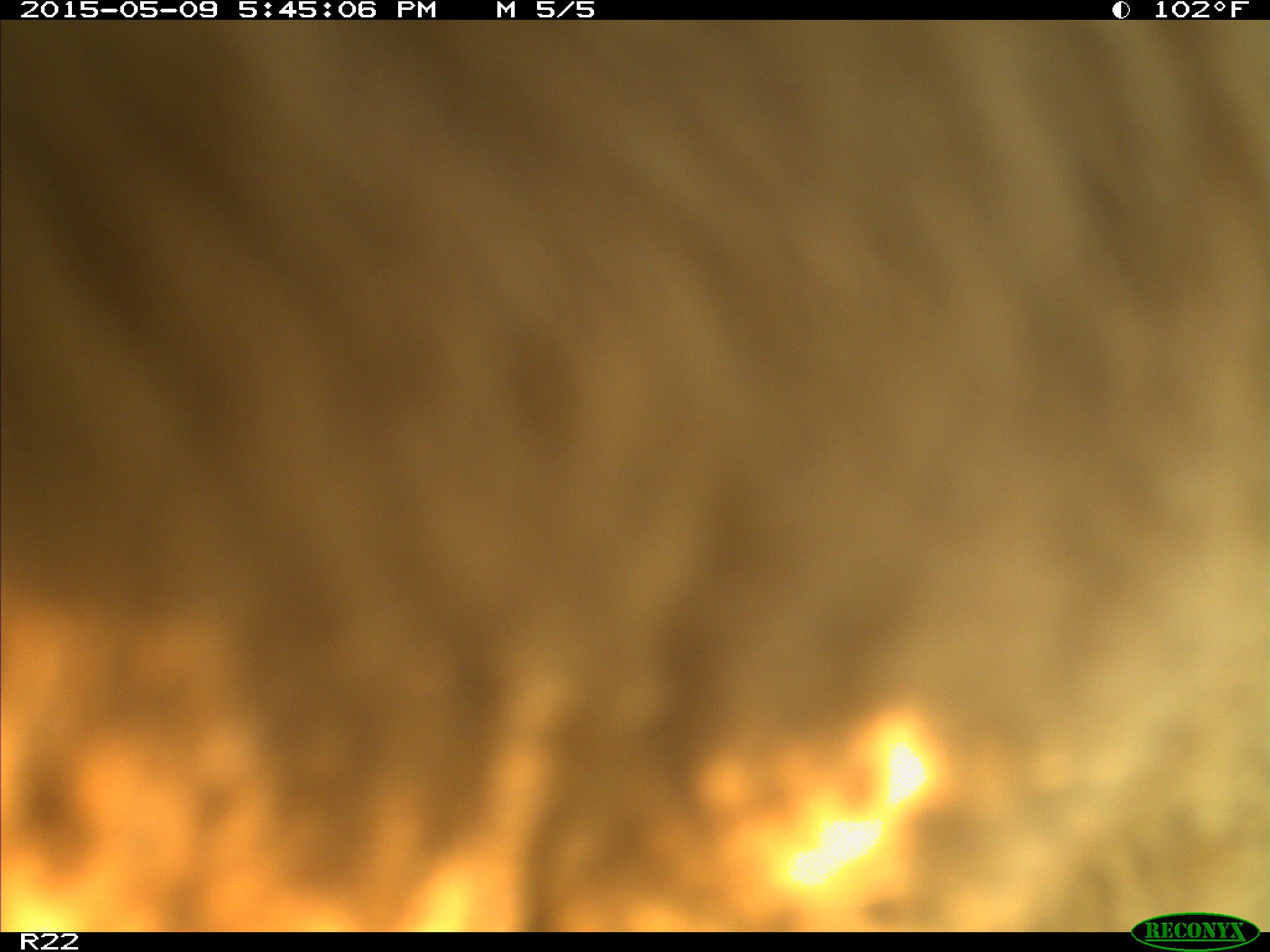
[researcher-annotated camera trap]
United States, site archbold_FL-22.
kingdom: Animalia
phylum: Chordata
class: Mammalia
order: Artiodactyla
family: Bovidae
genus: Bos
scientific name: Bos taurus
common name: domestic cow